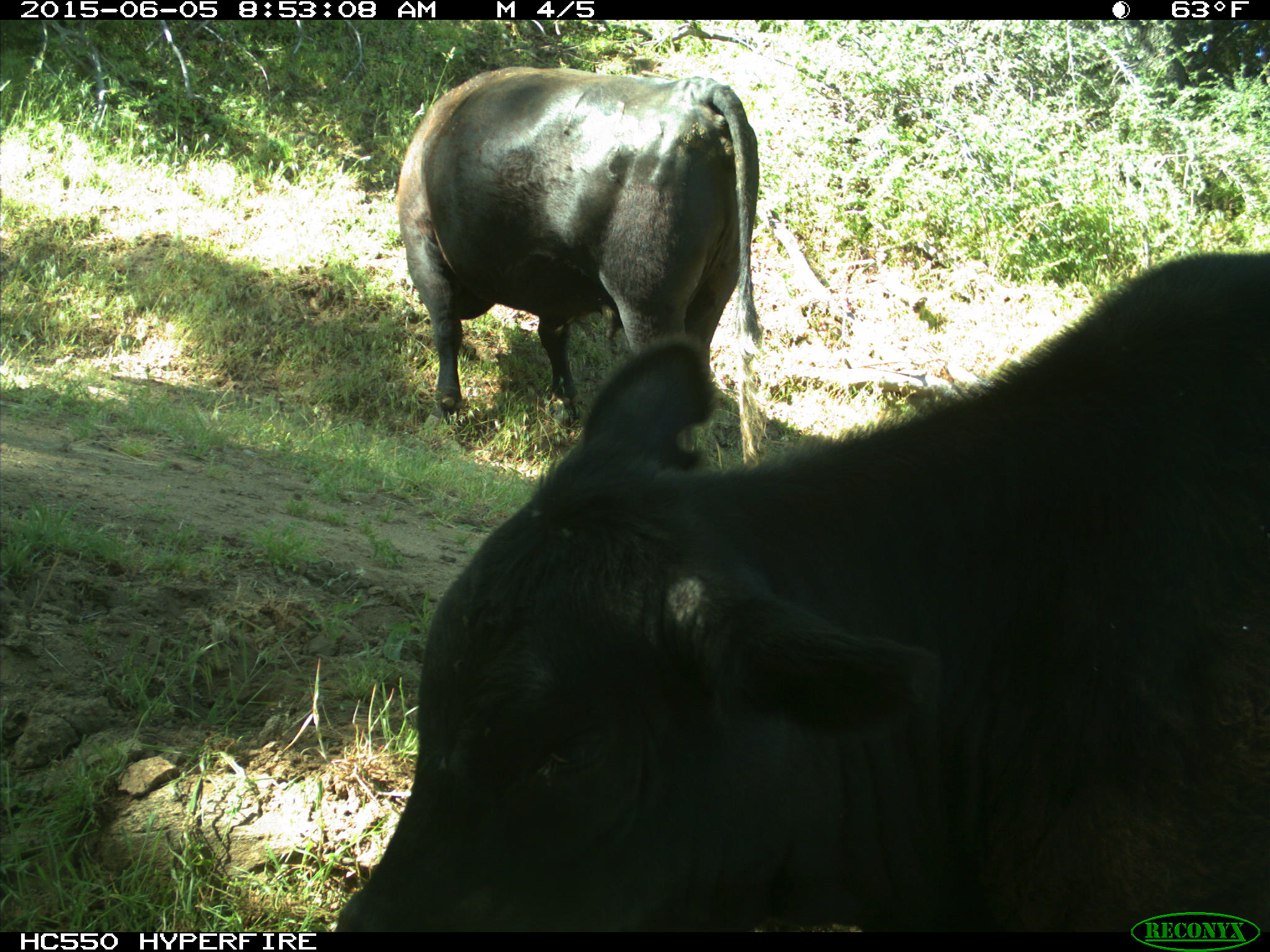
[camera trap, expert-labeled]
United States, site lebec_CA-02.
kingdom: Animalia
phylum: Chordata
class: Mammalia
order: Artiodactyla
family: Bovidae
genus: Bos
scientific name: Bos taurus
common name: domestic cow